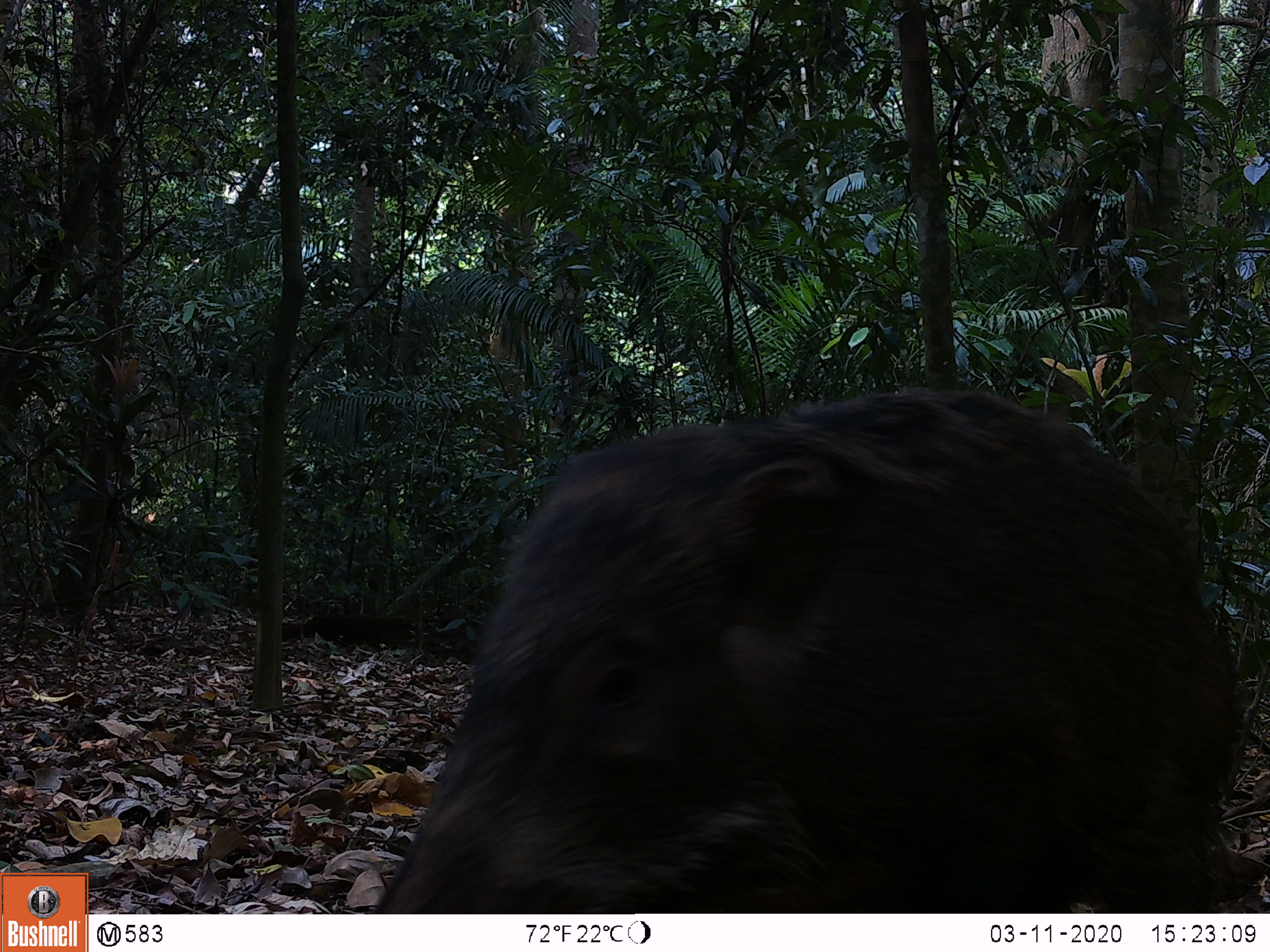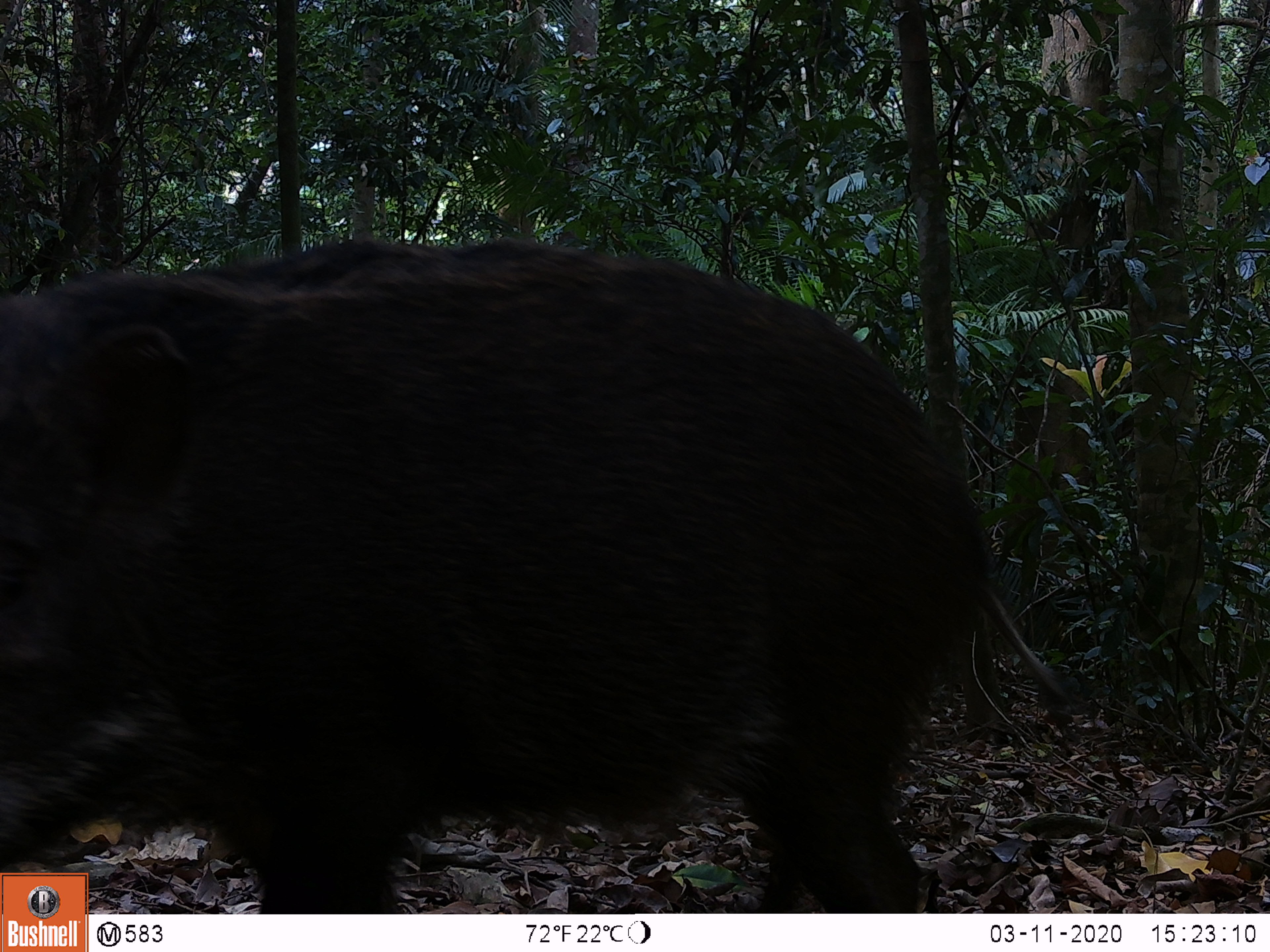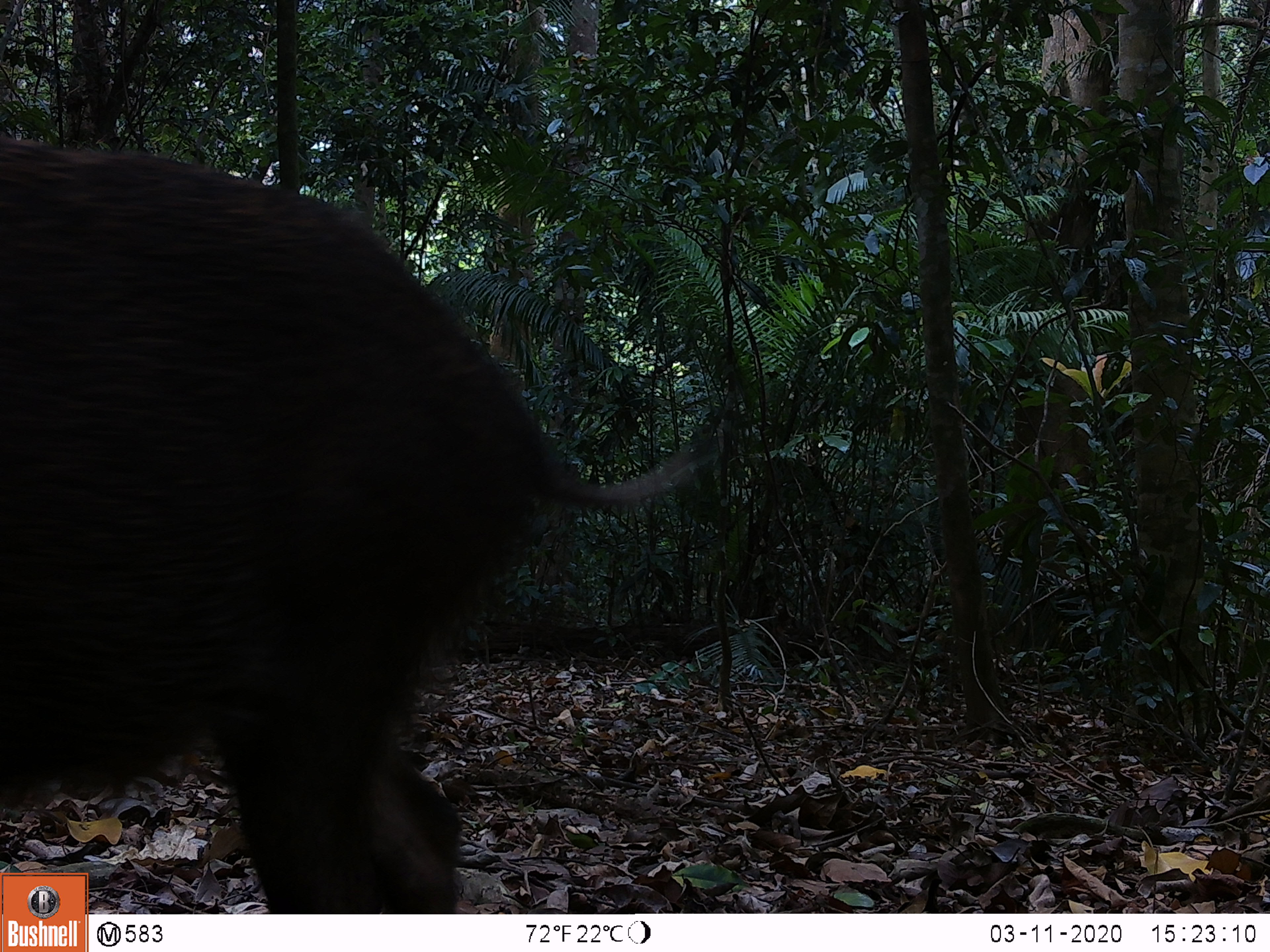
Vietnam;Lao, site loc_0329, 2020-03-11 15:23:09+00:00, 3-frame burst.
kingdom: Animalia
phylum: Chordata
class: Mammalia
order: Artiodactyla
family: Suidae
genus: Sus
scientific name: Sus scrofa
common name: eurasian wild pig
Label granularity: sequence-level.